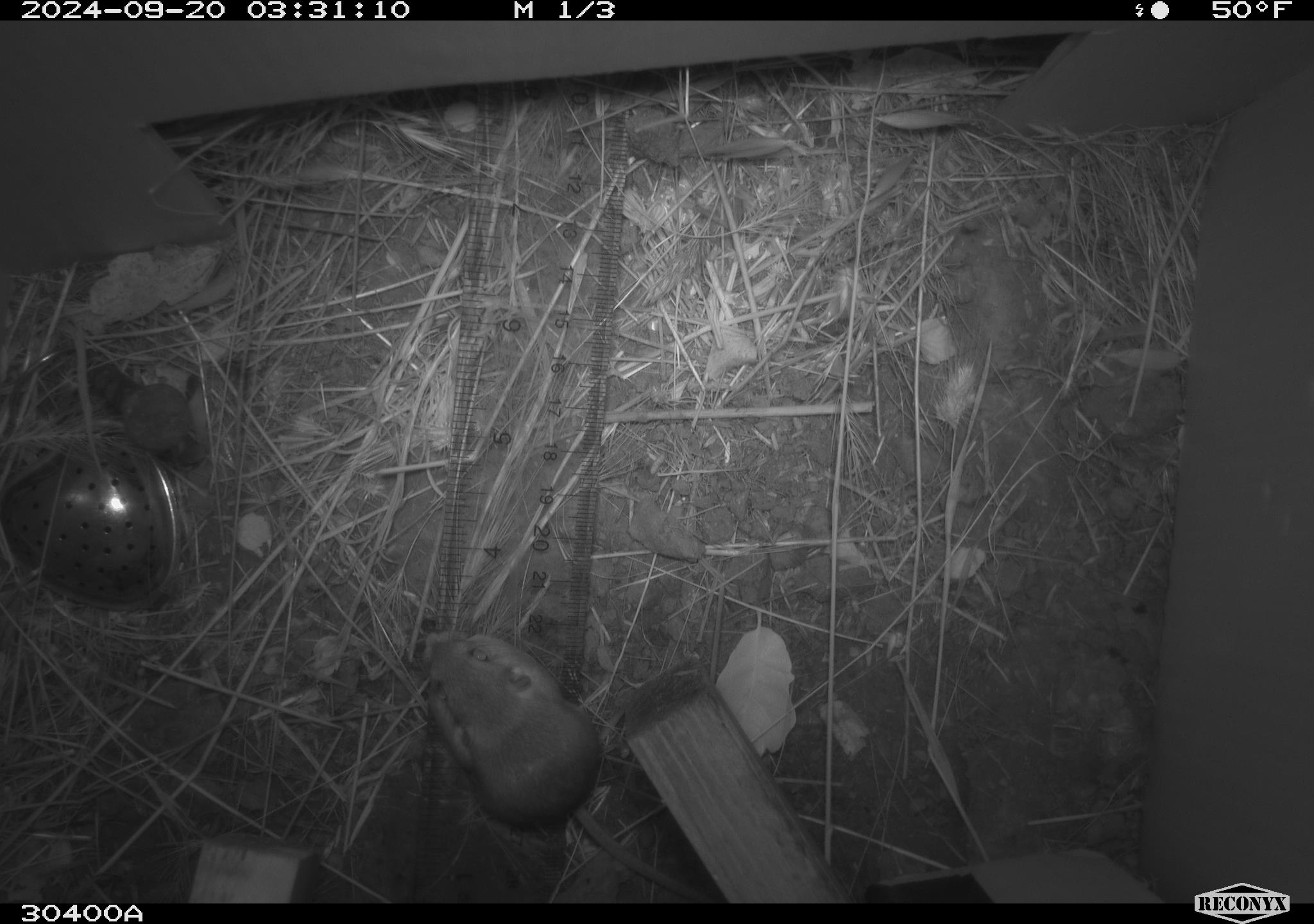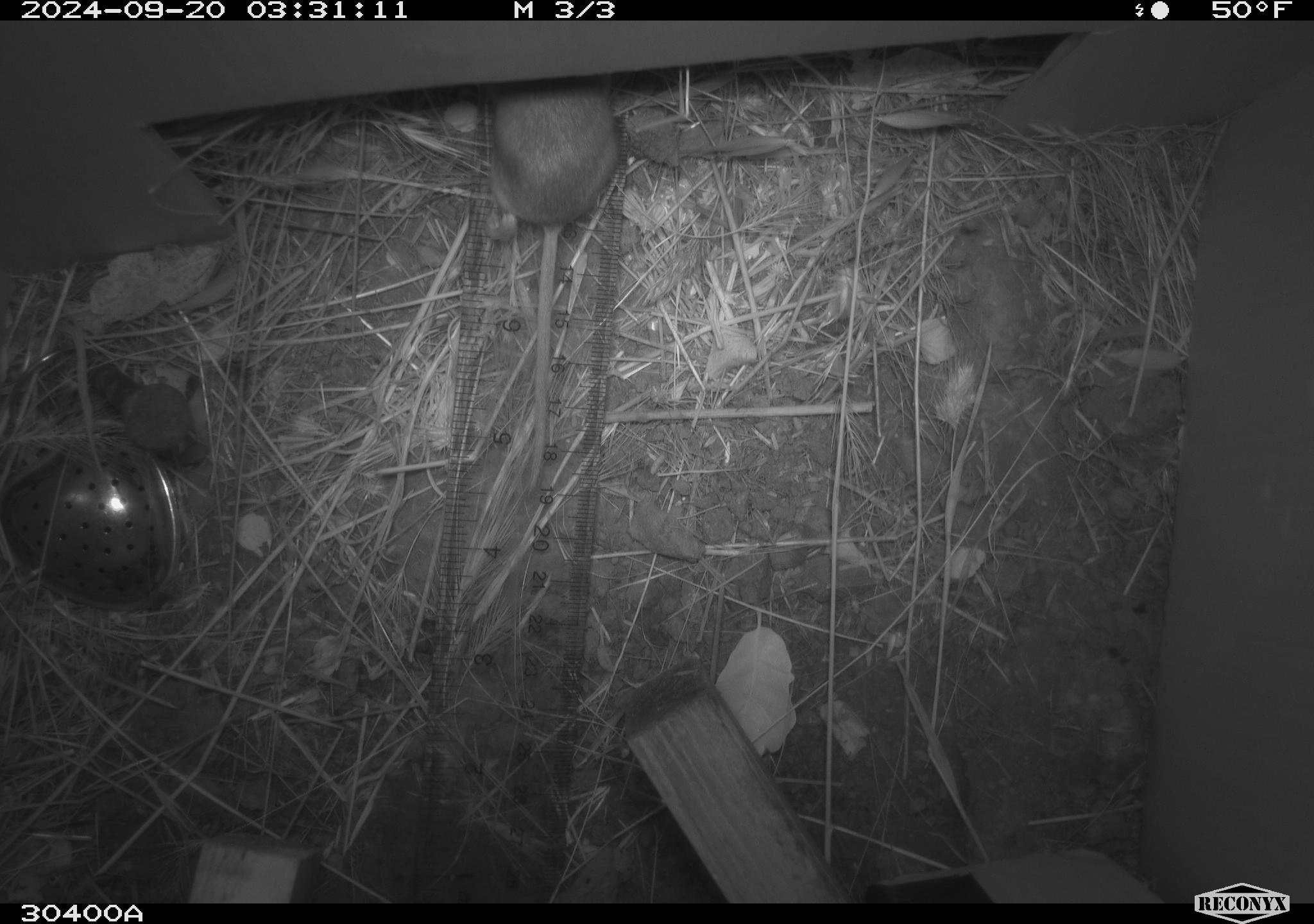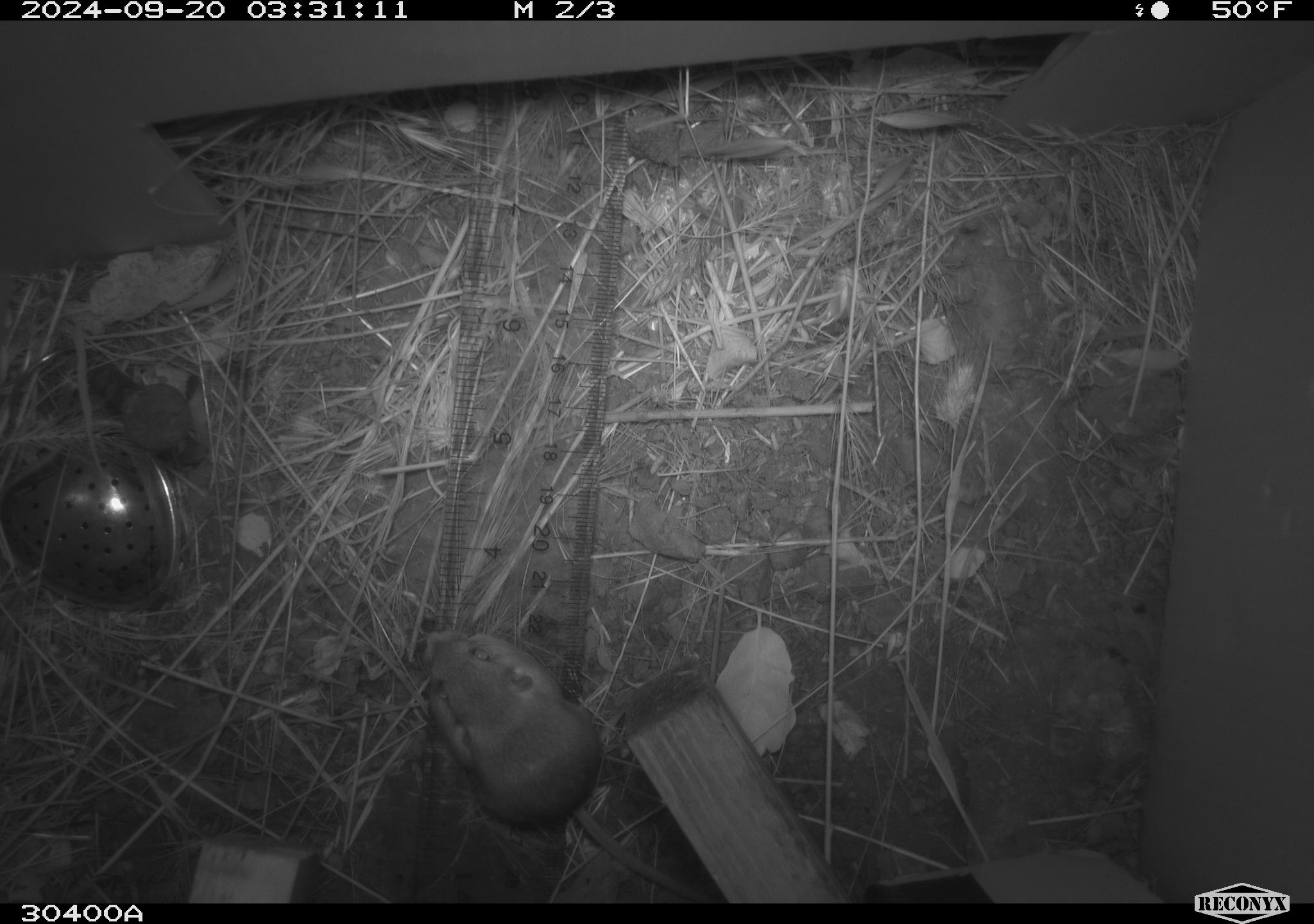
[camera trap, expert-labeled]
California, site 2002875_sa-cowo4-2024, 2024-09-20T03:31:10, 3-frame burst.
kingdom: Animalia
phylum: Chordata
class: Mammalia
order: Rodentia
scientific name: Rodentia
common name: rodent